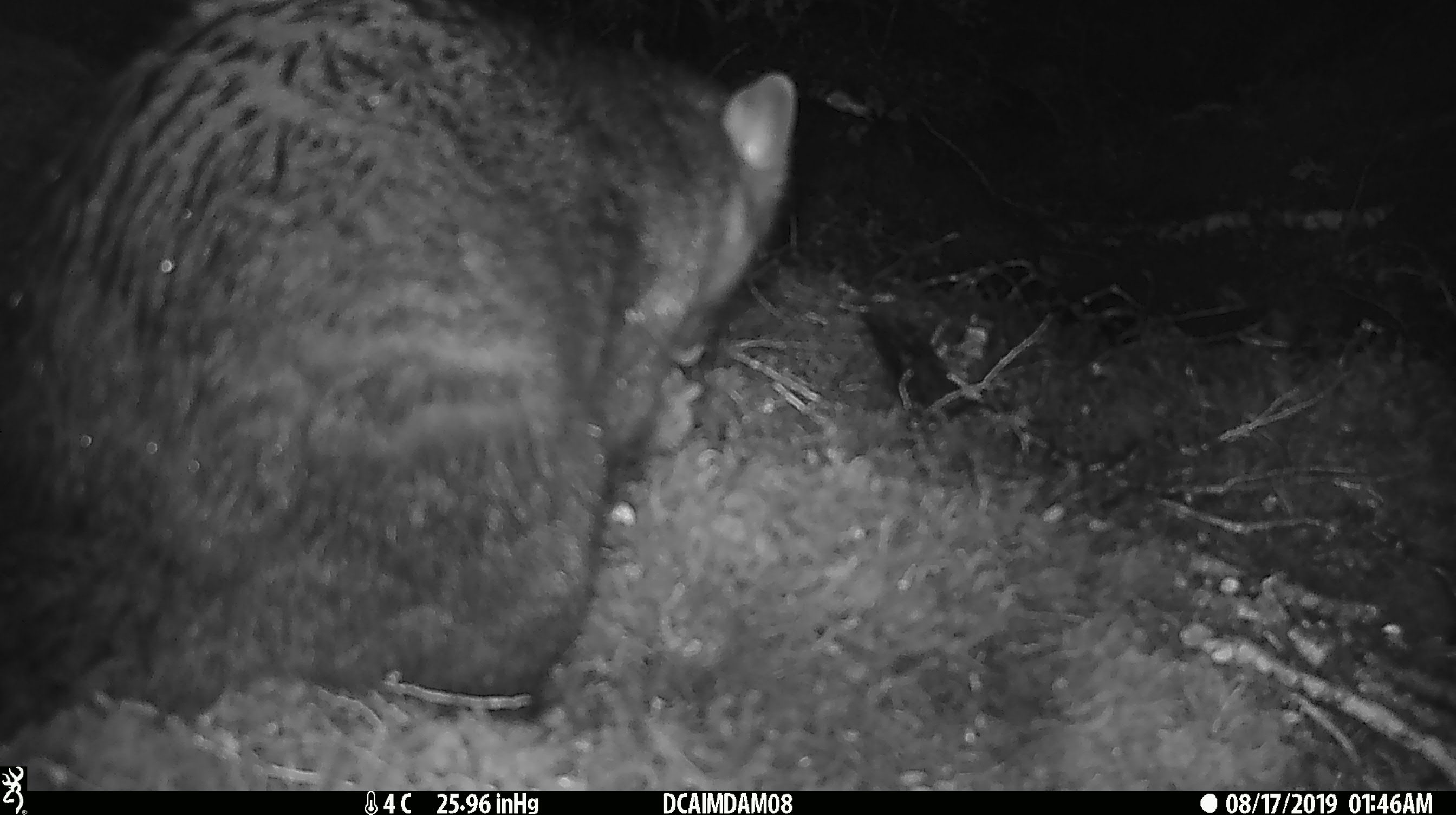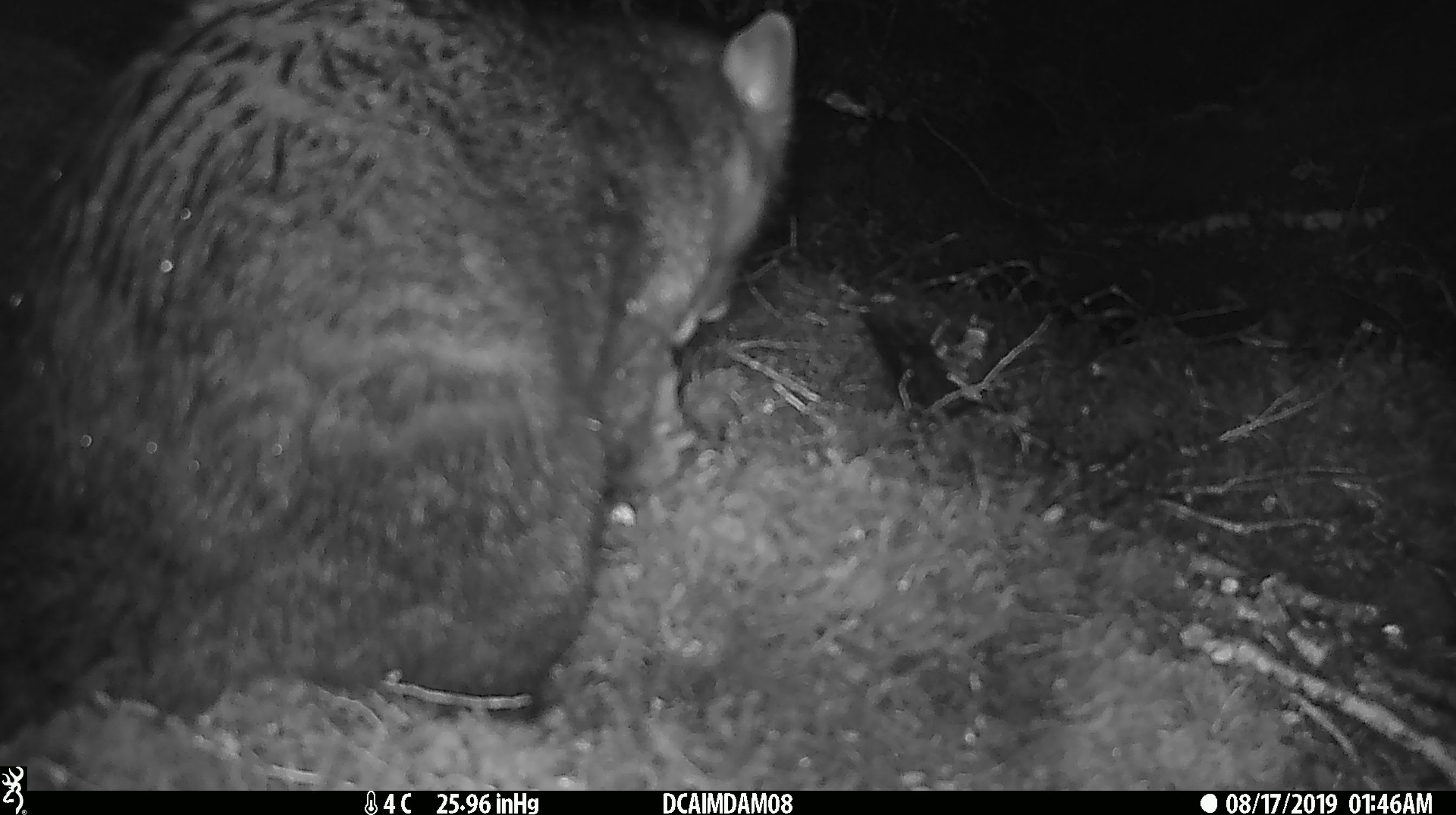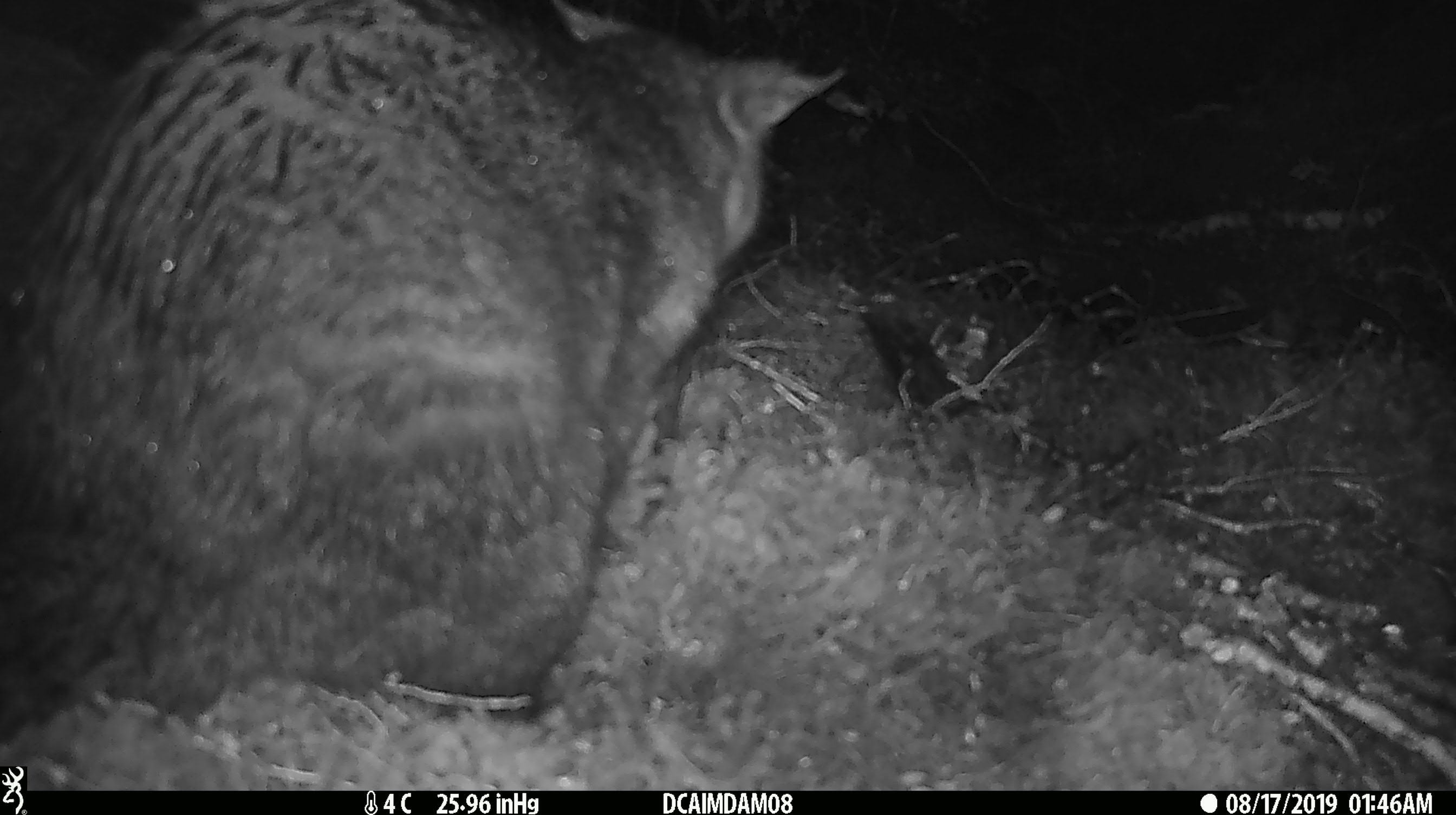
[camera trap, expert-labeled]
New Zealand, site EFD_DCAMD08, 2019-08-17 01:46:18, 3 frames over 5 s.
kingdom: Animalia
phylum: Chordata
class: Mammalia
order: Diprotodontia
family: Phalangeridae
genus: Trichosurus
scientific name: Trichosurus vulpecula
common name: common brushtail possum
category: possum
Possum (common brushtail possum) (Trichosurus vulpecula).